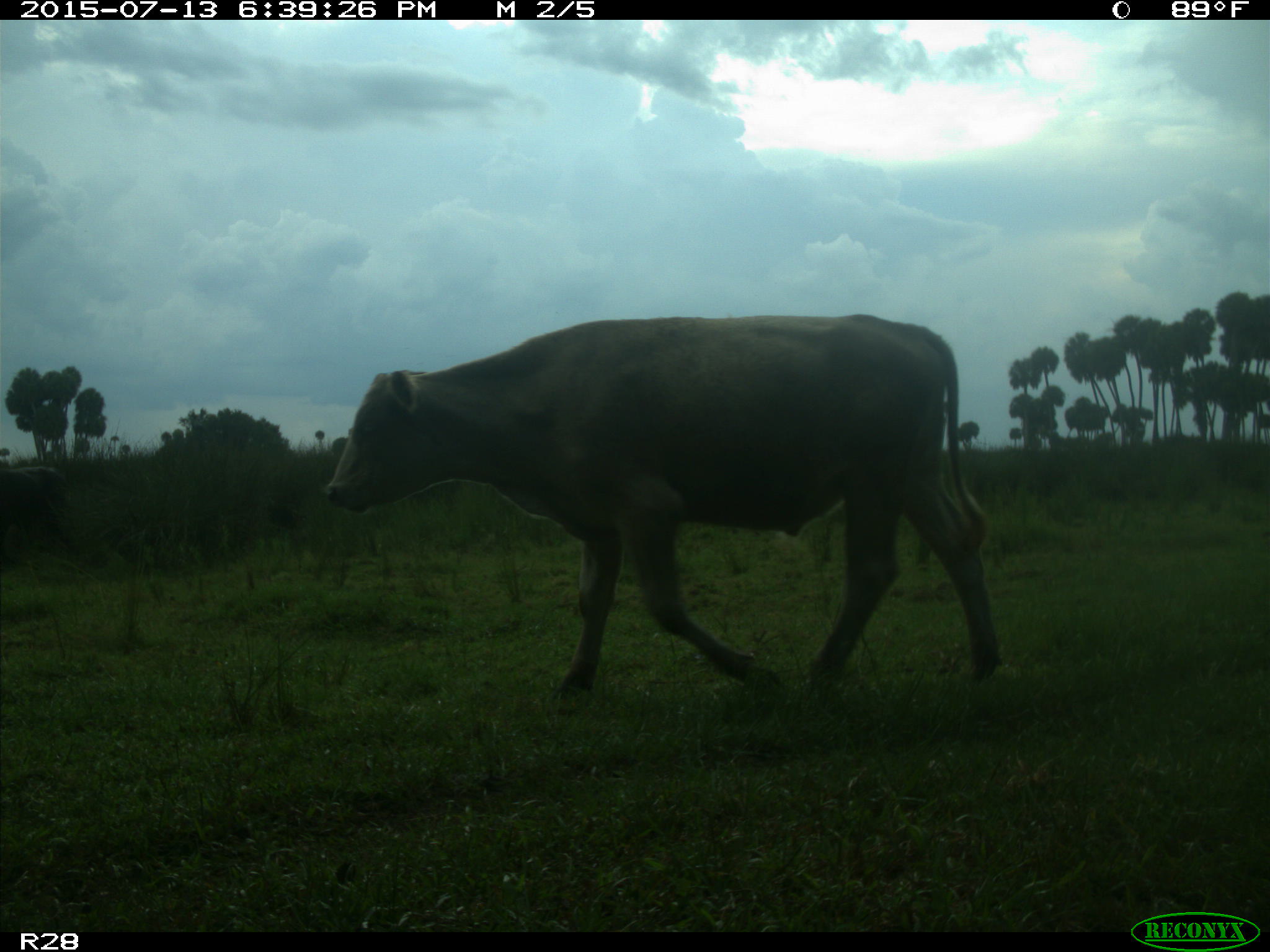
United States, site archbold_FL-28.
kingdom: Animalia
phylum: Chordata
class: Mammalia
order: Artiodactyla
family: Bovidae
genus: Bos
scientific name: Bos taurus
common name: domestic cow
Bos taurus (domestic cow).